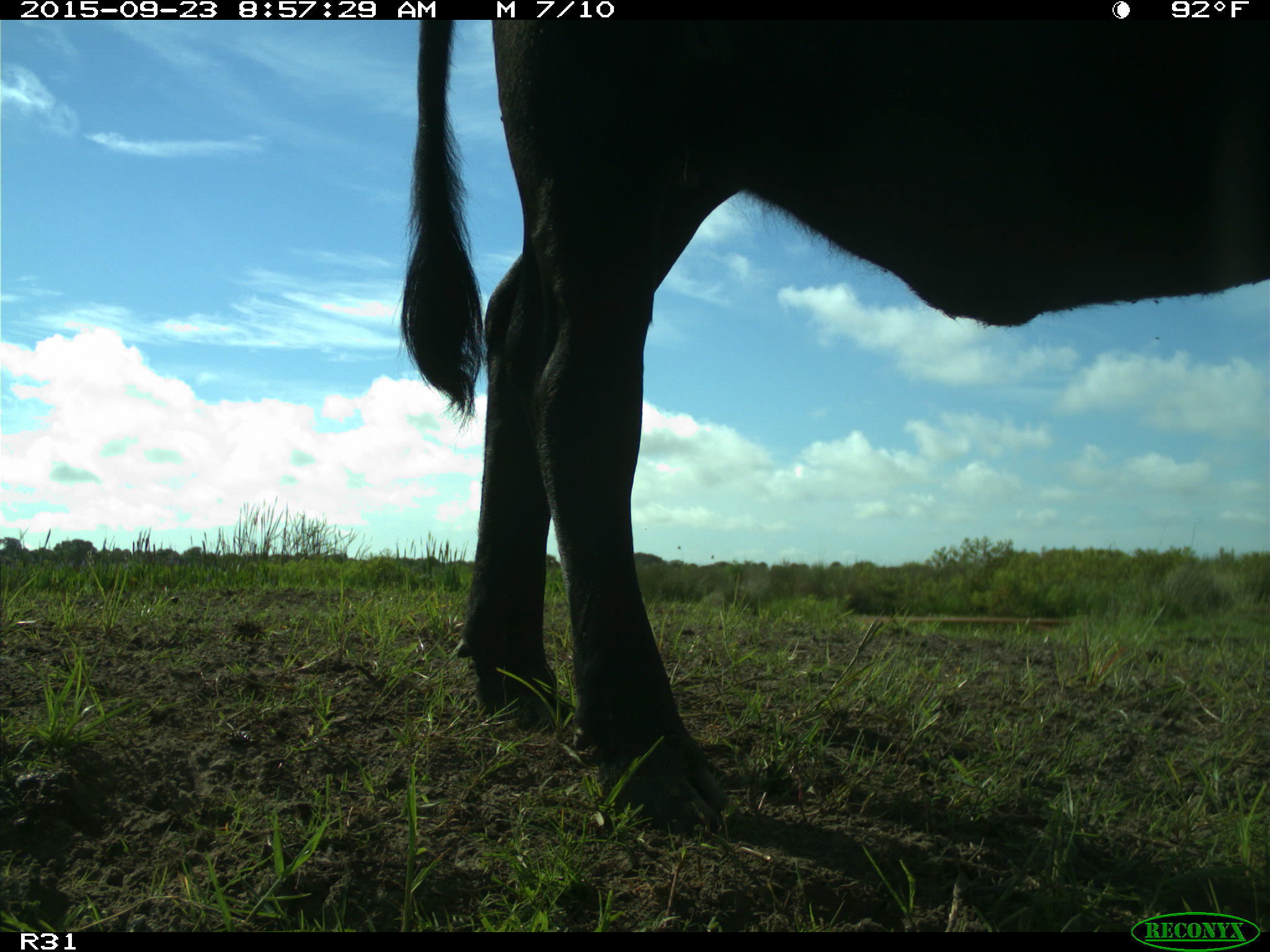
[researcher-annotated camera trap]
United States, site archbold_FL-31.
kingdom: Animalia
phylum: Chordata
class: Mammalia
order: Artiodactyla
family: Bovidae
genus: Bos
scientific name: Bos taurus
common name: domestic cow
Bos taurus (domestic cow).